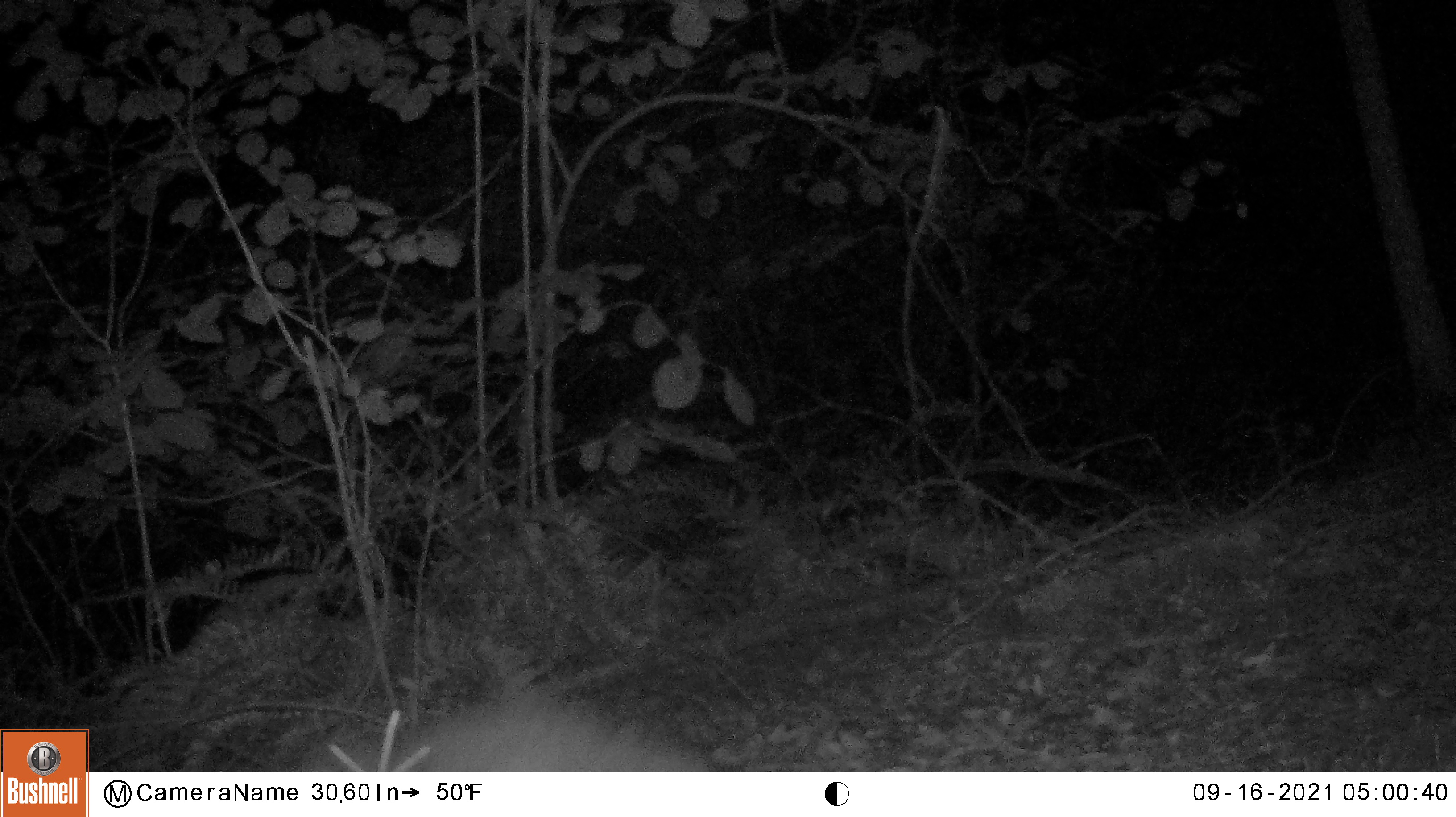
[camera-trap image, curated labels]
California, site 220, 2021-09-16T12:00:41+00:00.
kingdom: Animalia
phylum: Chordata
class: Mammalia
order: Carnivora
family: Canidae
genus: Urocyon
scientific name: Urocyon cinereoargenteus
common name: gray fox